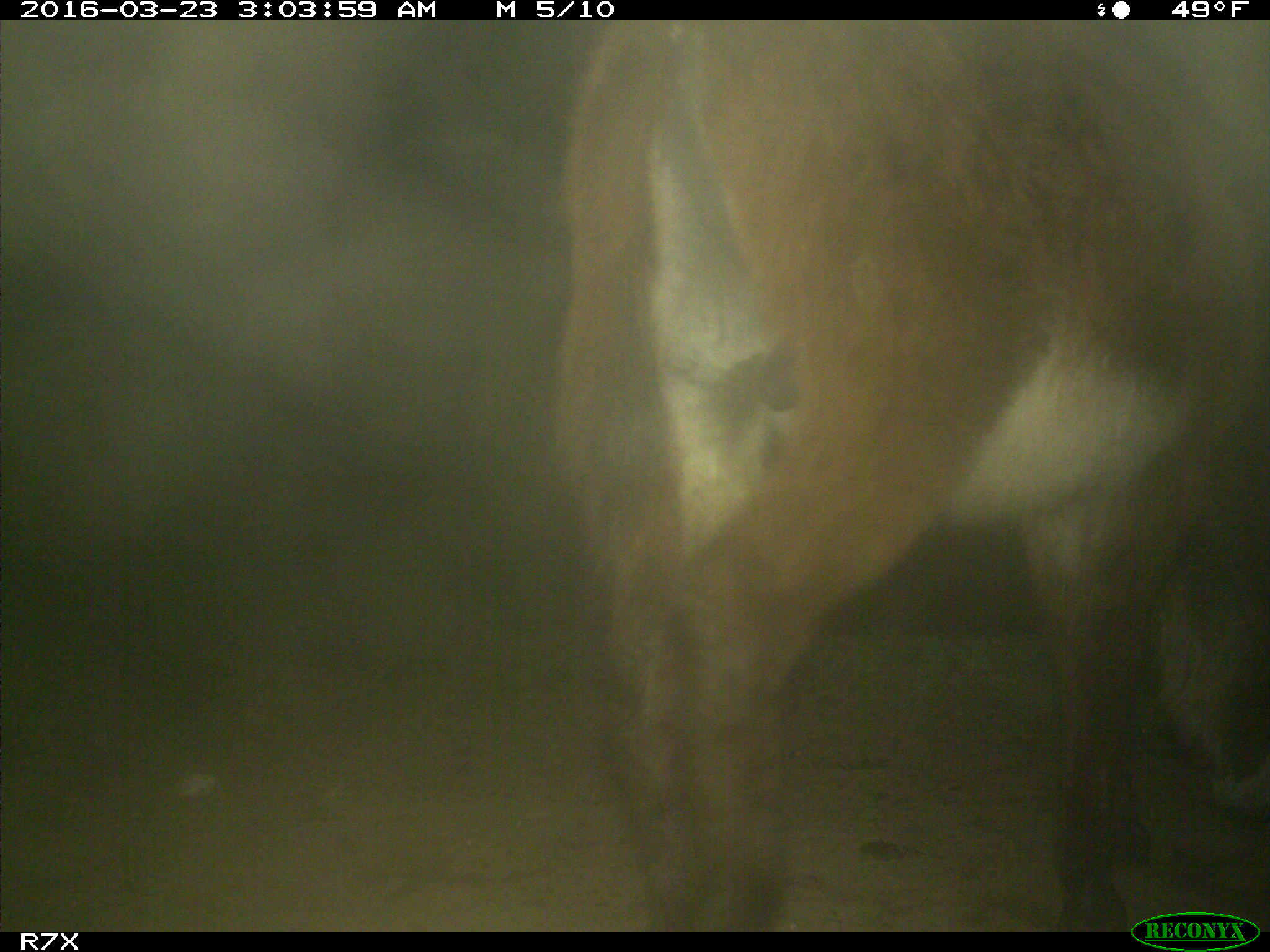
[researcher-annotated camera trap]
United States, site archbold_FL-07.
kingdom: Animalia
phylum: Chordata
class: Mammalia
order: Perissodactyla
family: Equidae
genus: Equus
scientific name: Equus africanus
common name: african wild ass